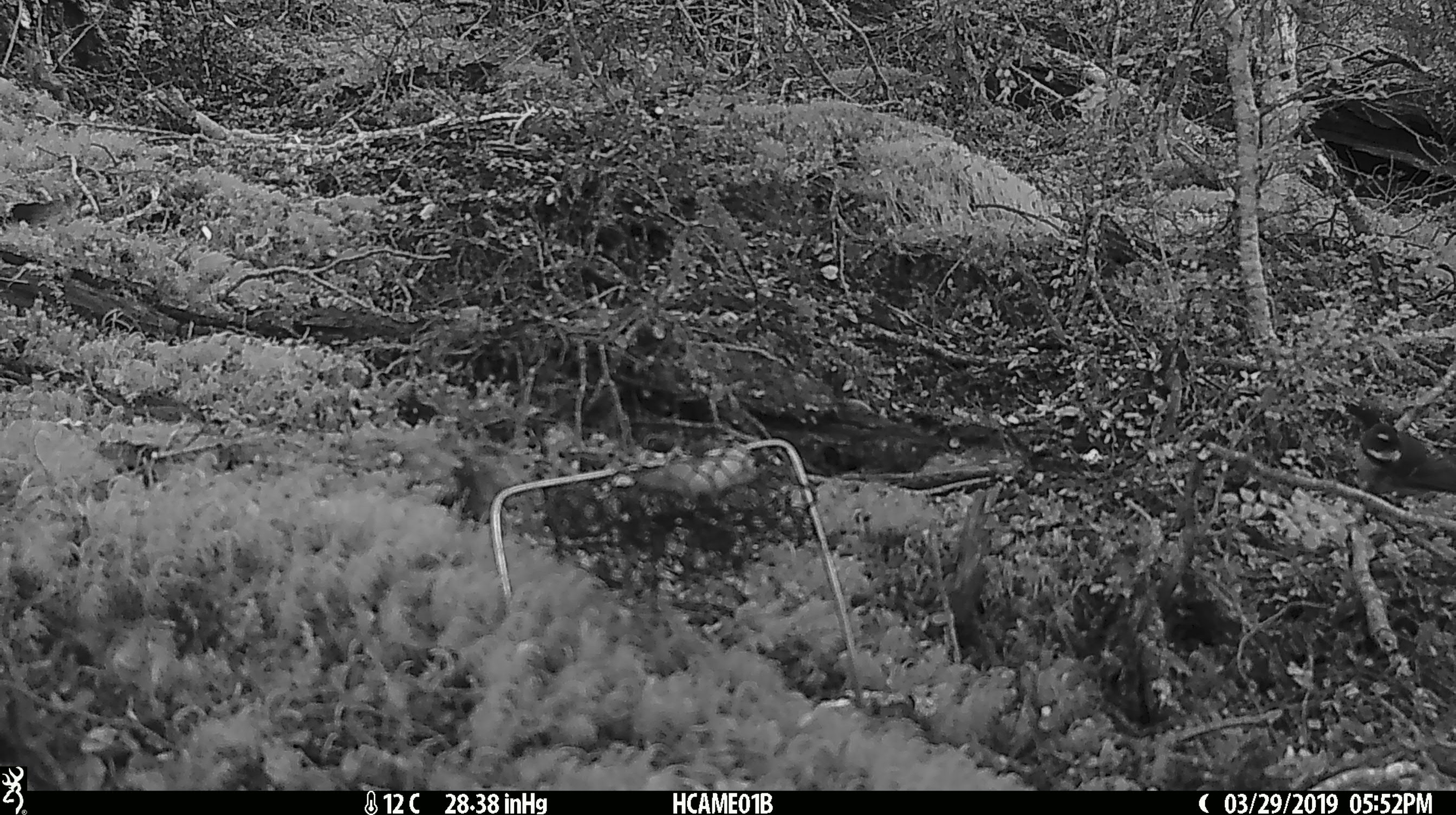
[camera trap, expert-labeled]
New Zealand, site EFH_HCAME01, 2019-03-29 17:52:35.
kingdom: Animalia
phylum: Chordata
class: Aves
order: Passeriformes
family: Petroicidae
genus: Petroica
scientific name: Petroica macrocephala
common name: tomtit